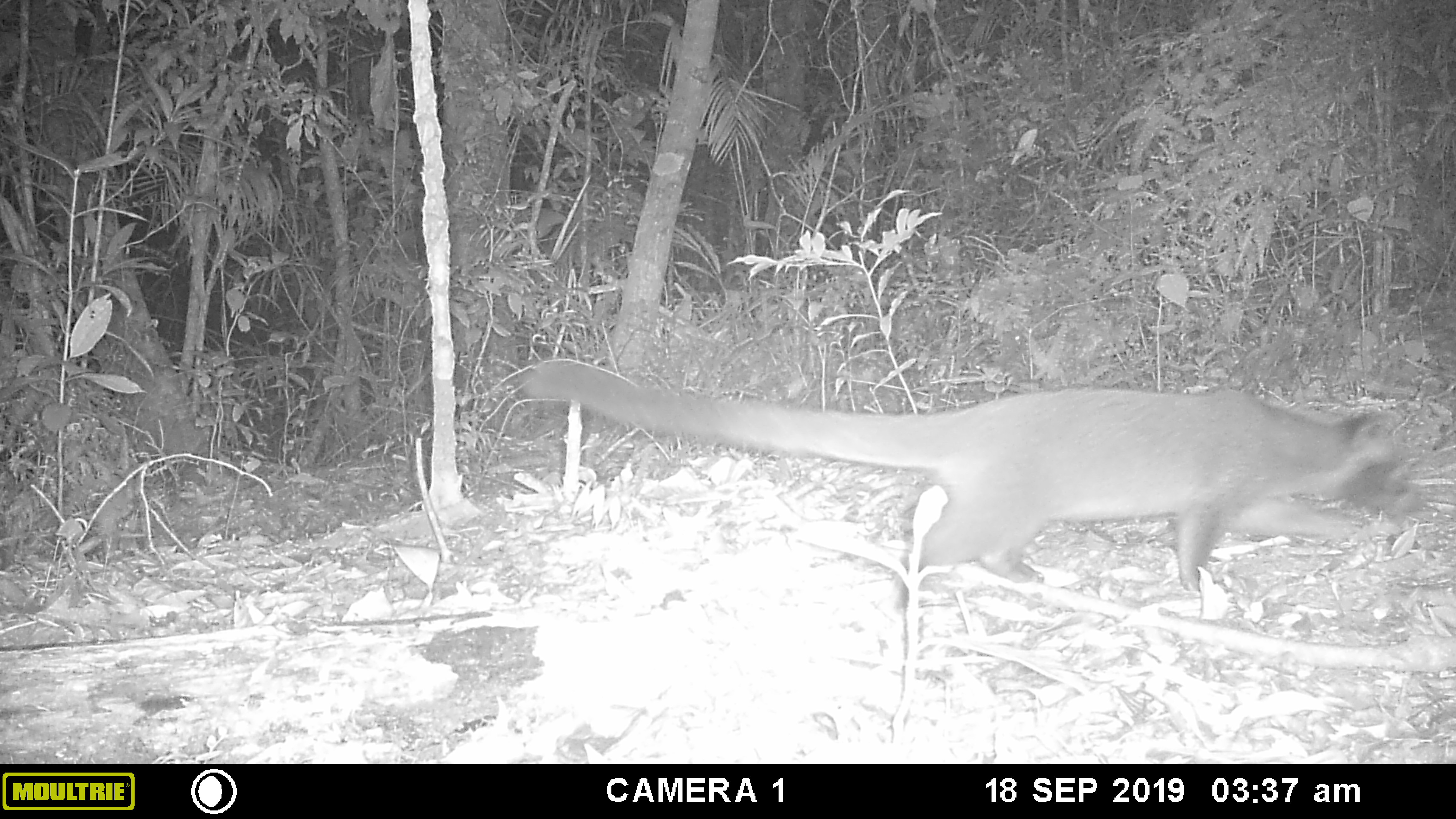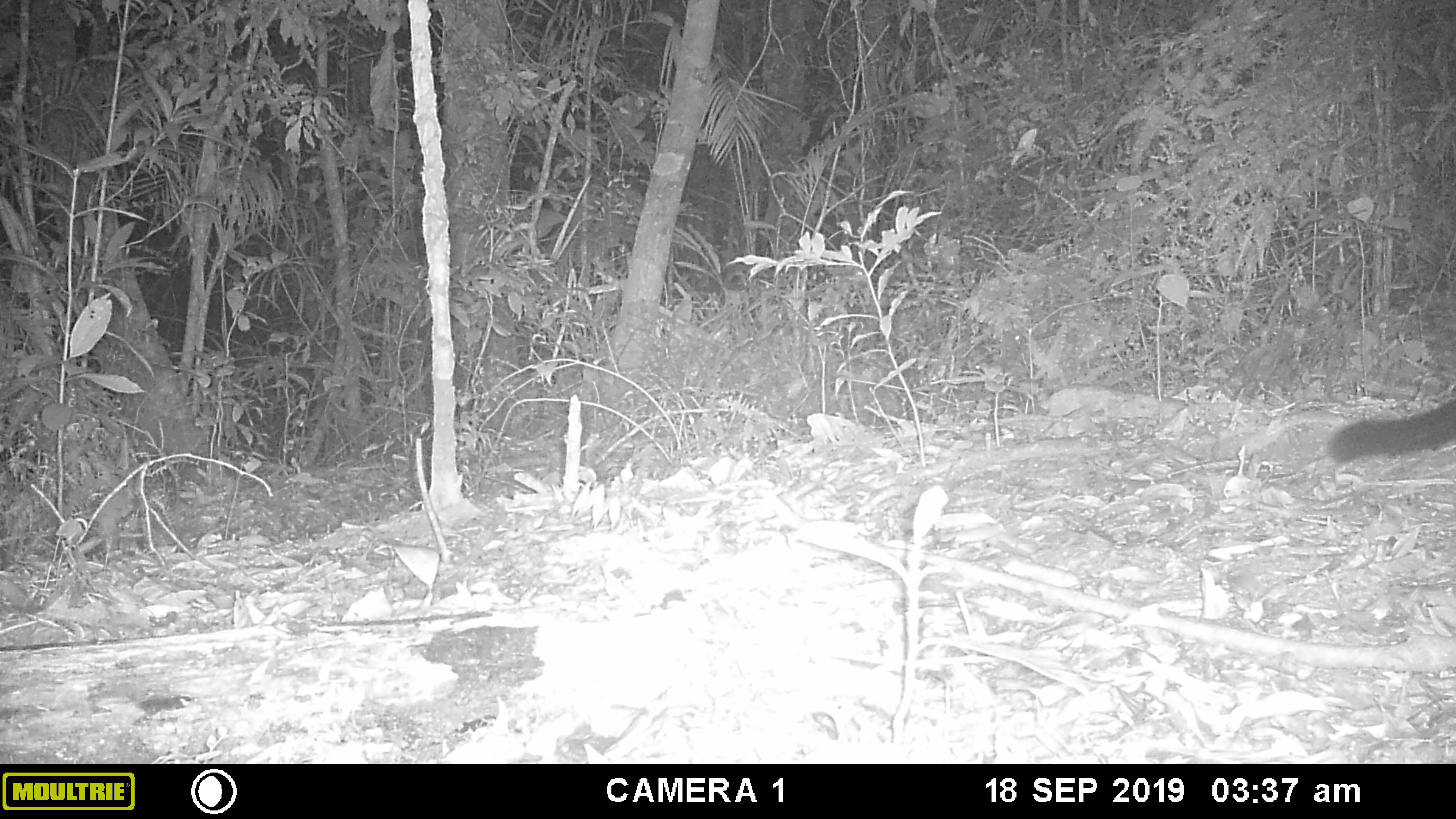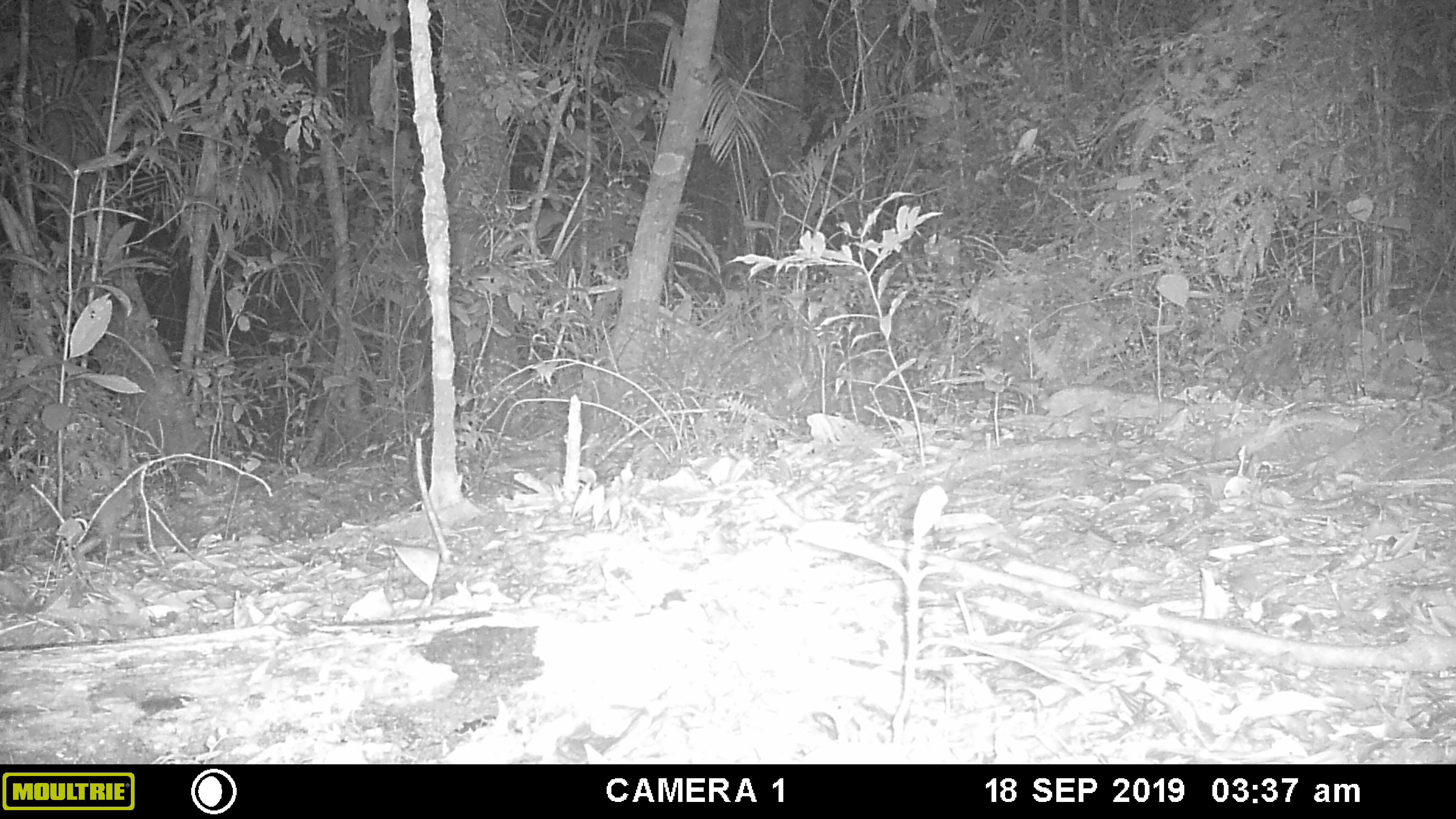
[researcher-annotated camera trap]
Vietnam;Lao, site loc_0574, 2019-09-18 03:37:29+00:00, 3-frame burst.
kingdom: Animalia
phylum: Chordata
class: Mammalia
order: Carnivora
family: Viverridae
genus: Paguma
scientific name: Paguma larvata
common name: masked palm civet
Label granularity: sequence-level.